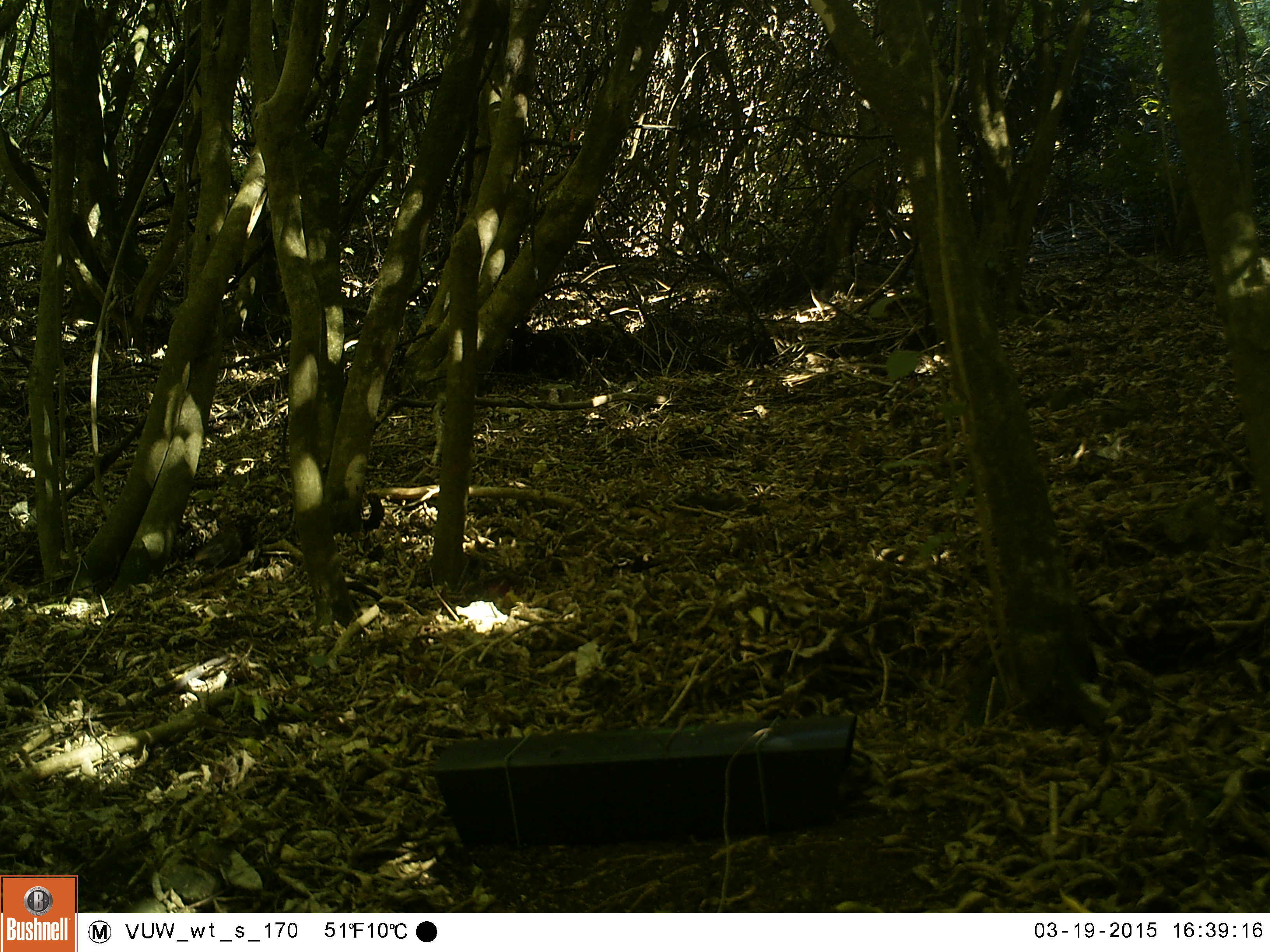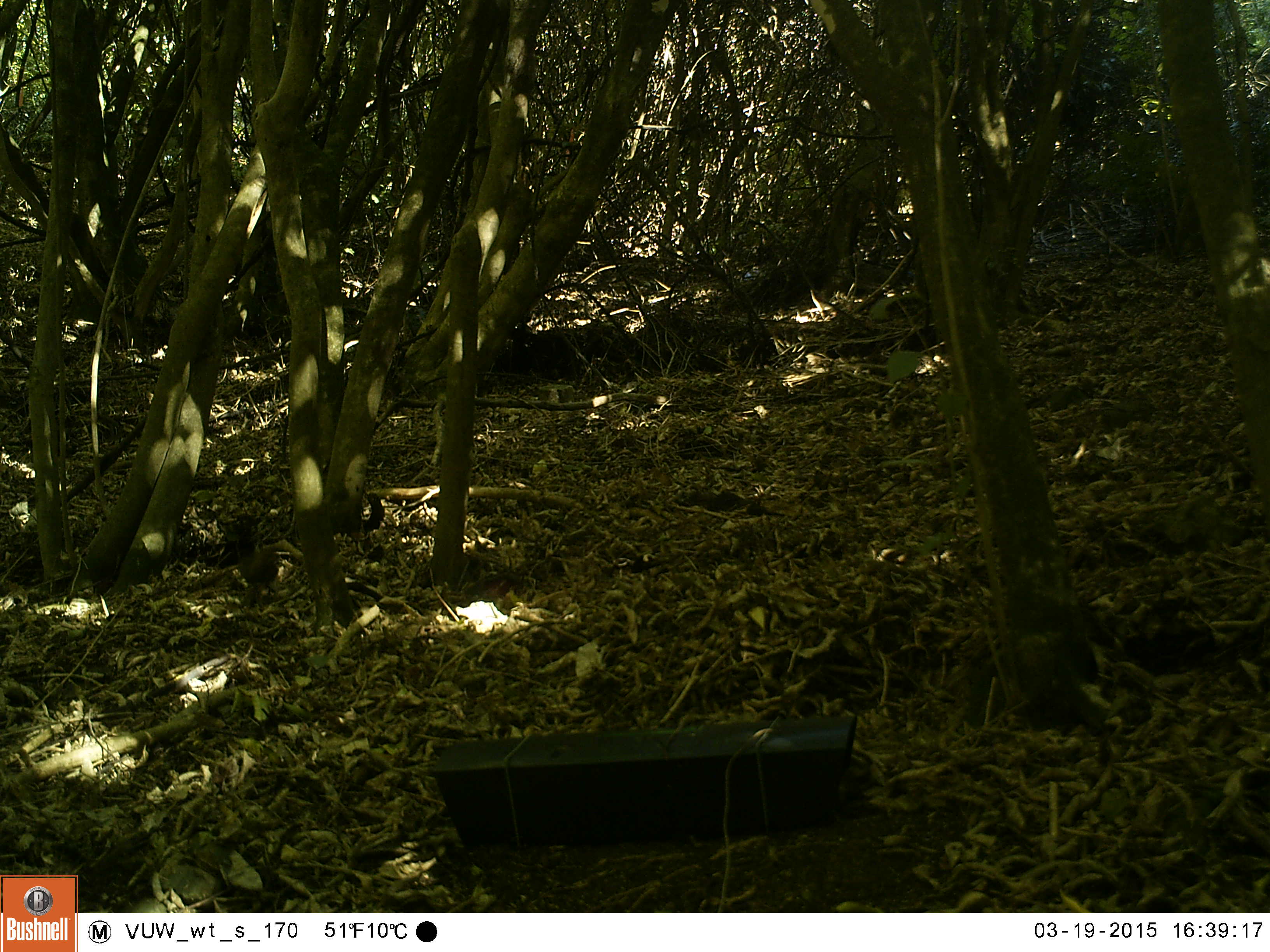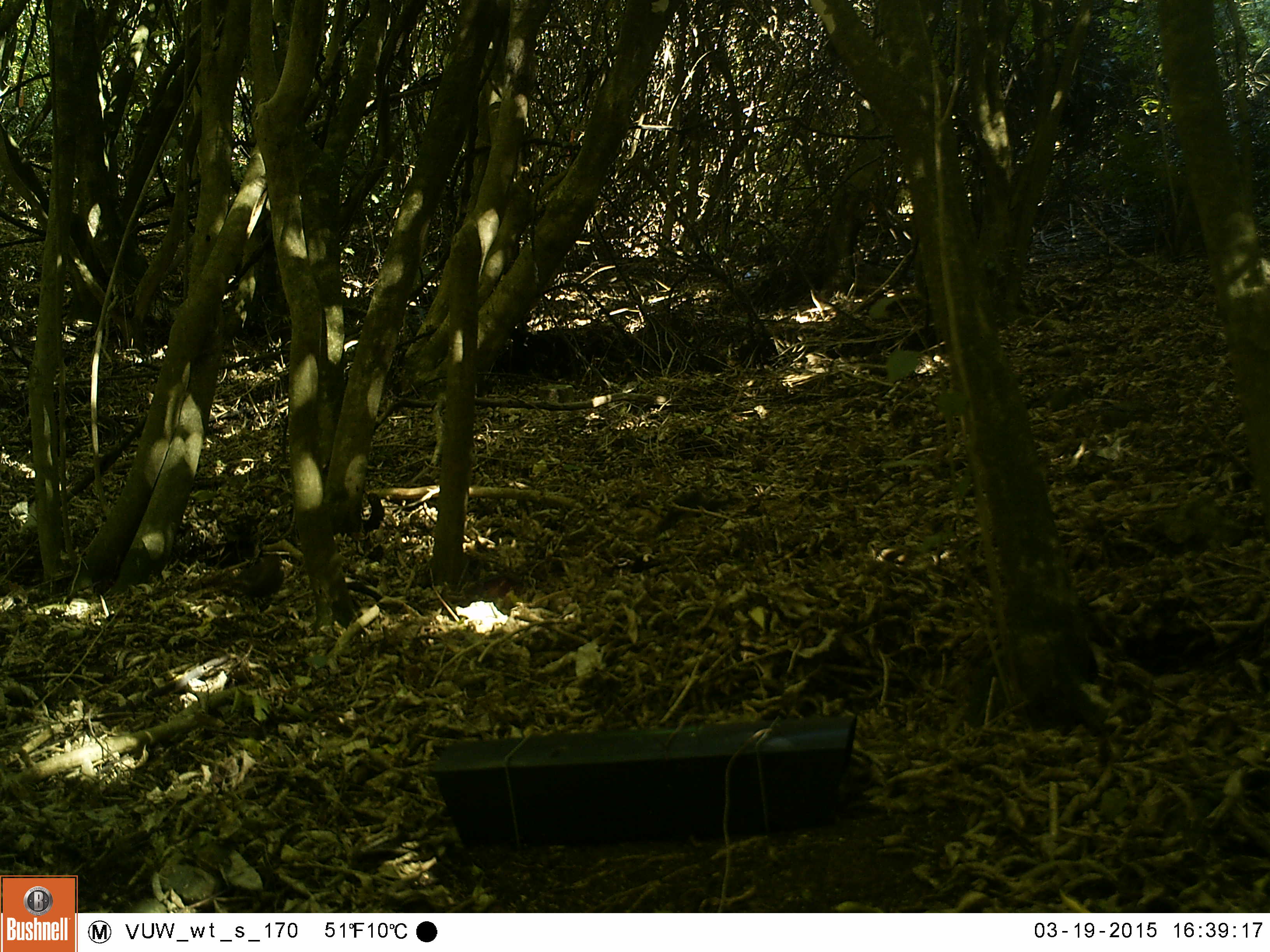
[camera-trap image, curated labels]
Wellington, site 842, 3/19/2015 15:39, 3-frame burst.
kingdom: Animalia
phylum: Chordata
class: Aves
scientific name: Aves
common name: bird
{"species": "bird (Aves)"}